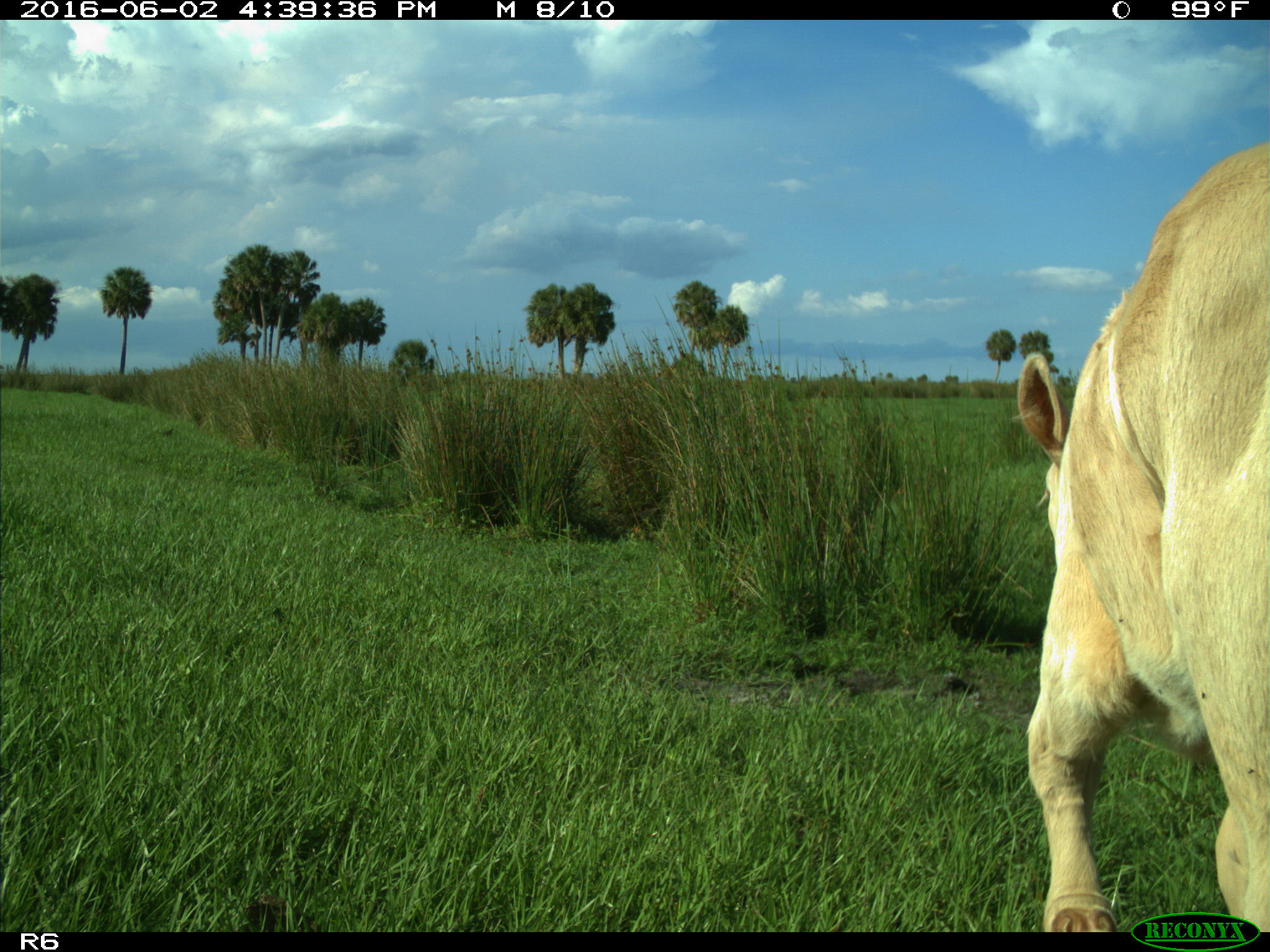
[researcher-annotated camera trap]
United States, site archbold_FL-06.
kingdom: Animalia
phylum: Chordata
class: Mammalia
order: Artiodactyla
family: Bovidae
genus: Bos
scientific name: Bos taurus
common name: domestic cow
Bos taurus (domestic cow).